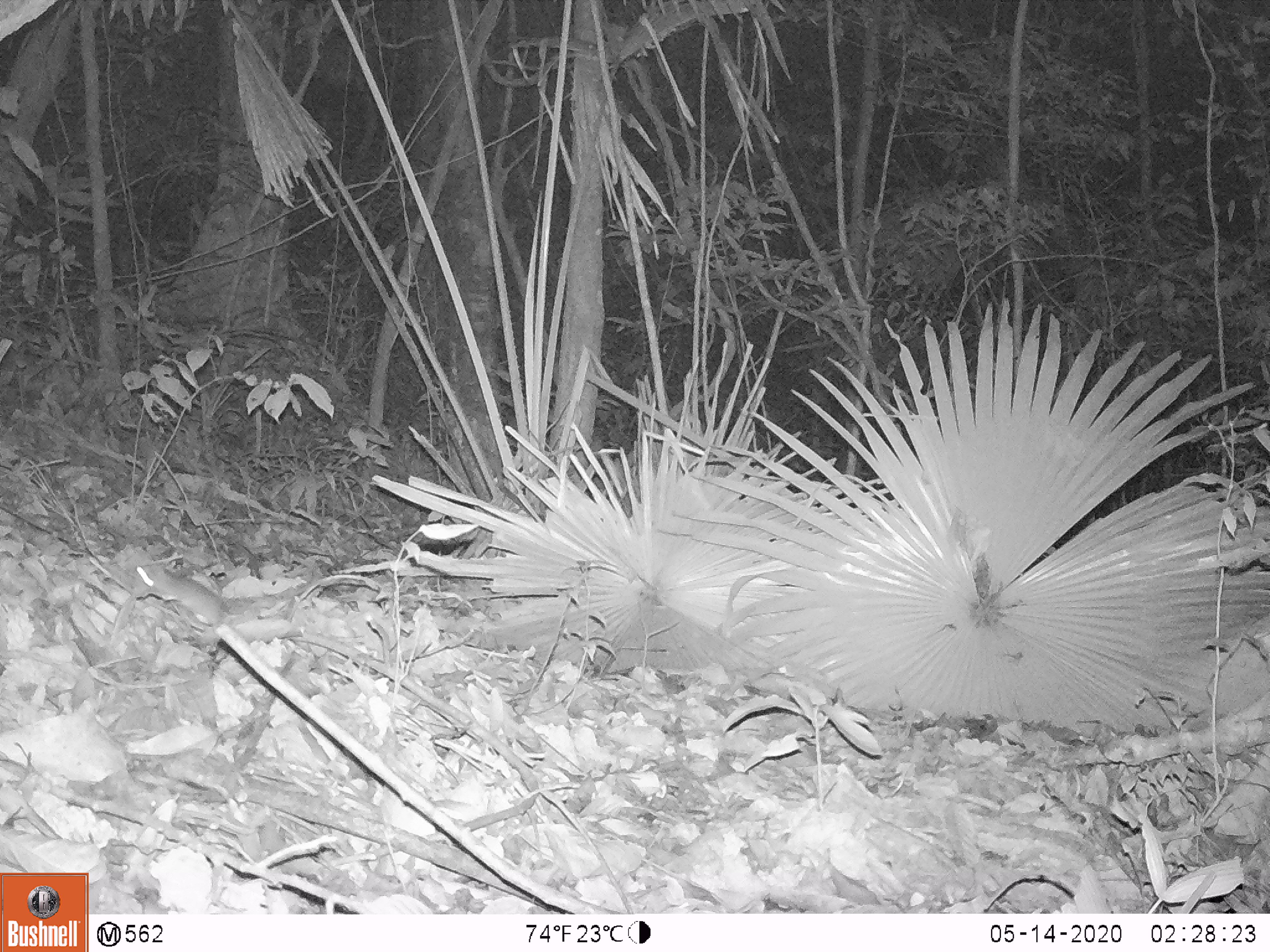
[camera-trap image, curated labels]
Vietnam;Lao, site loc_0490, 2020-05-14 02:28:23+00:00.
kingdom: Animalia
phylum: Chordata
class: Mammalia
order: Rodentia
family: Muridae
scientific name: Muridae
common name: old-world mice and rats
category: unidentified murid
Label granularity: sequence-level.